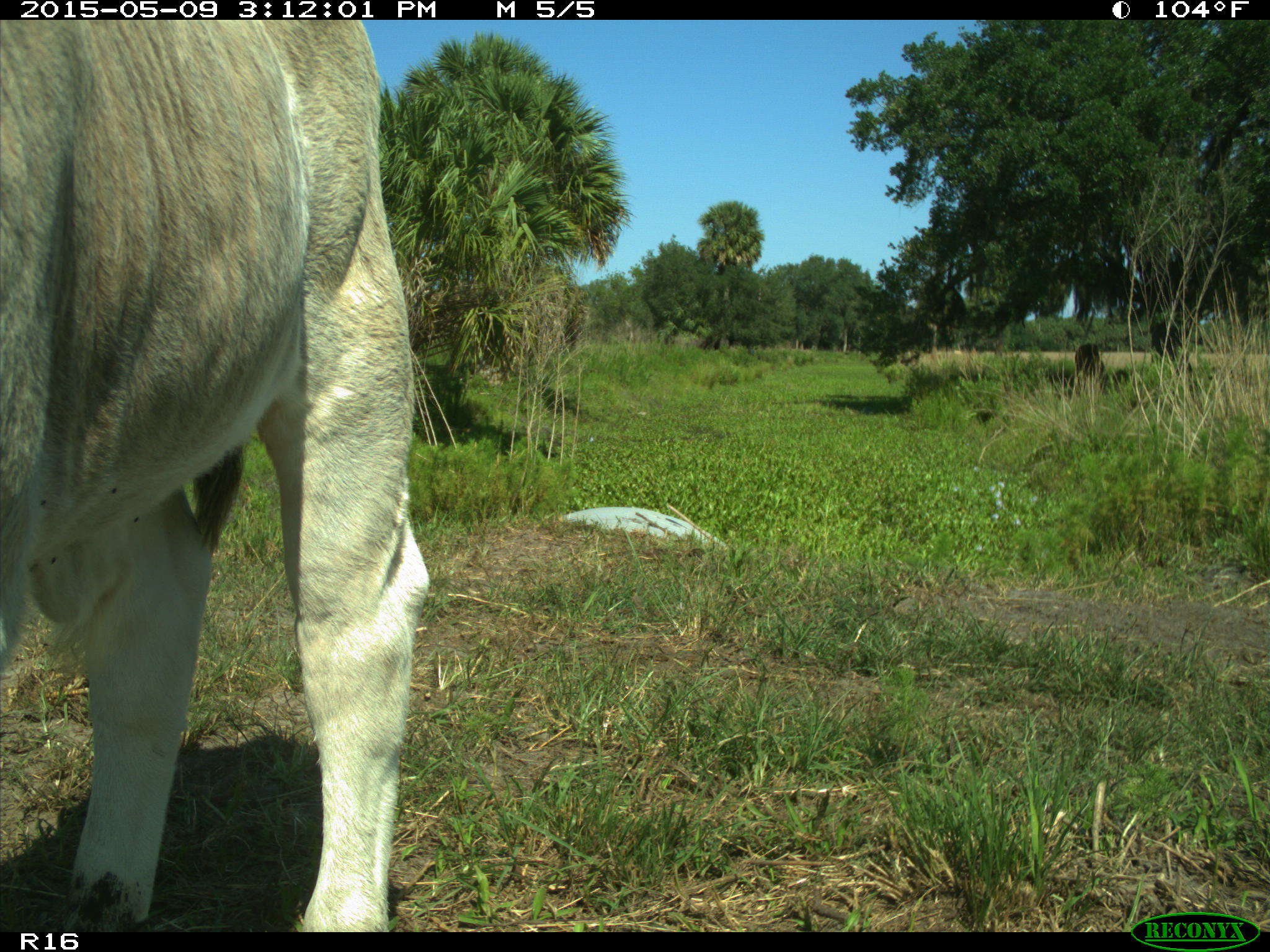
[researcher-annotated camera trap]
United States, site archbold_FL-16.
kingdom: Animalia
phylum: Chordata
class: Mammalia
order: Artiodactyla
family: Bovidae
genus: Bos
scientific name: Bos taurus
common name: domestic cow